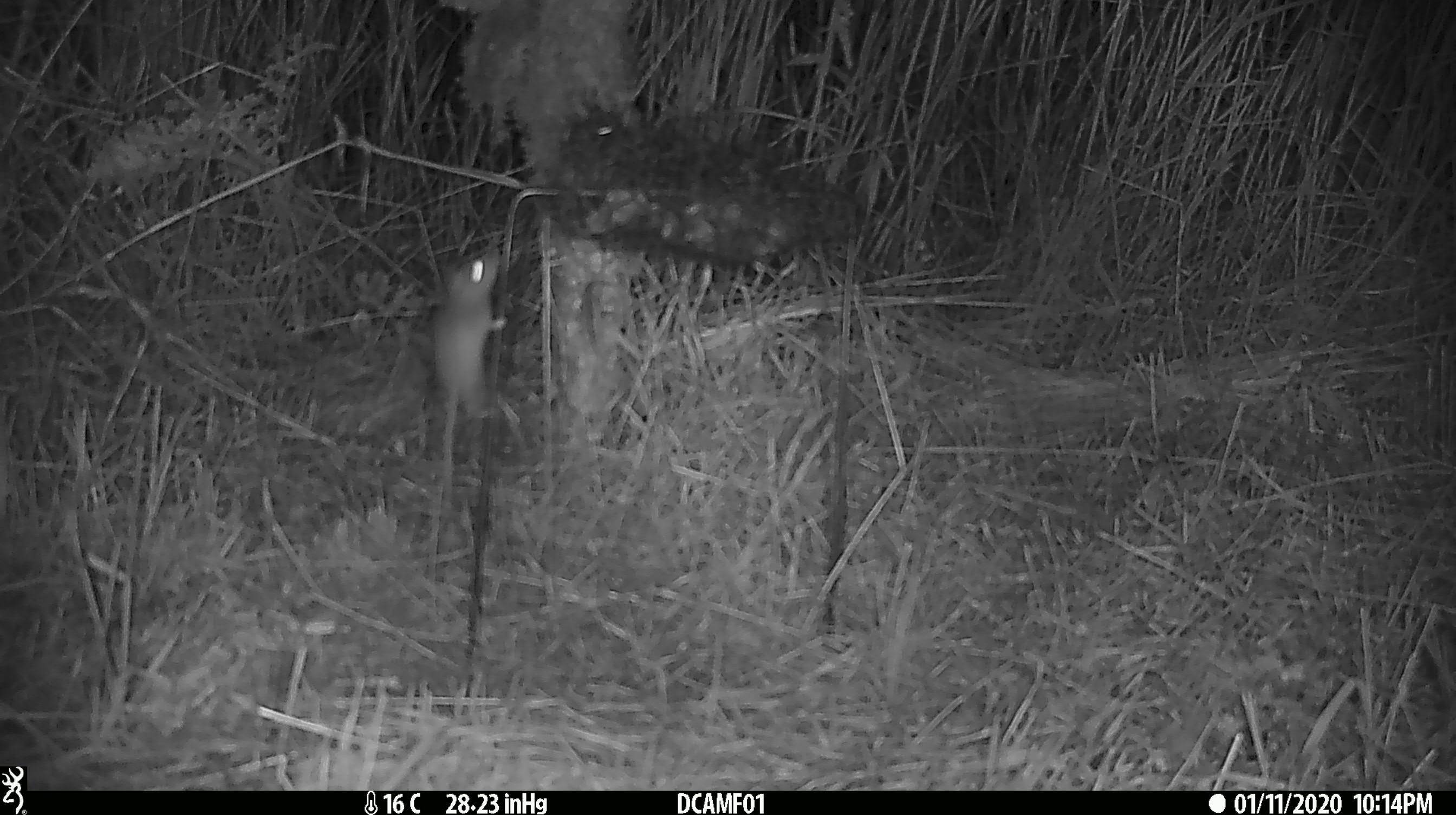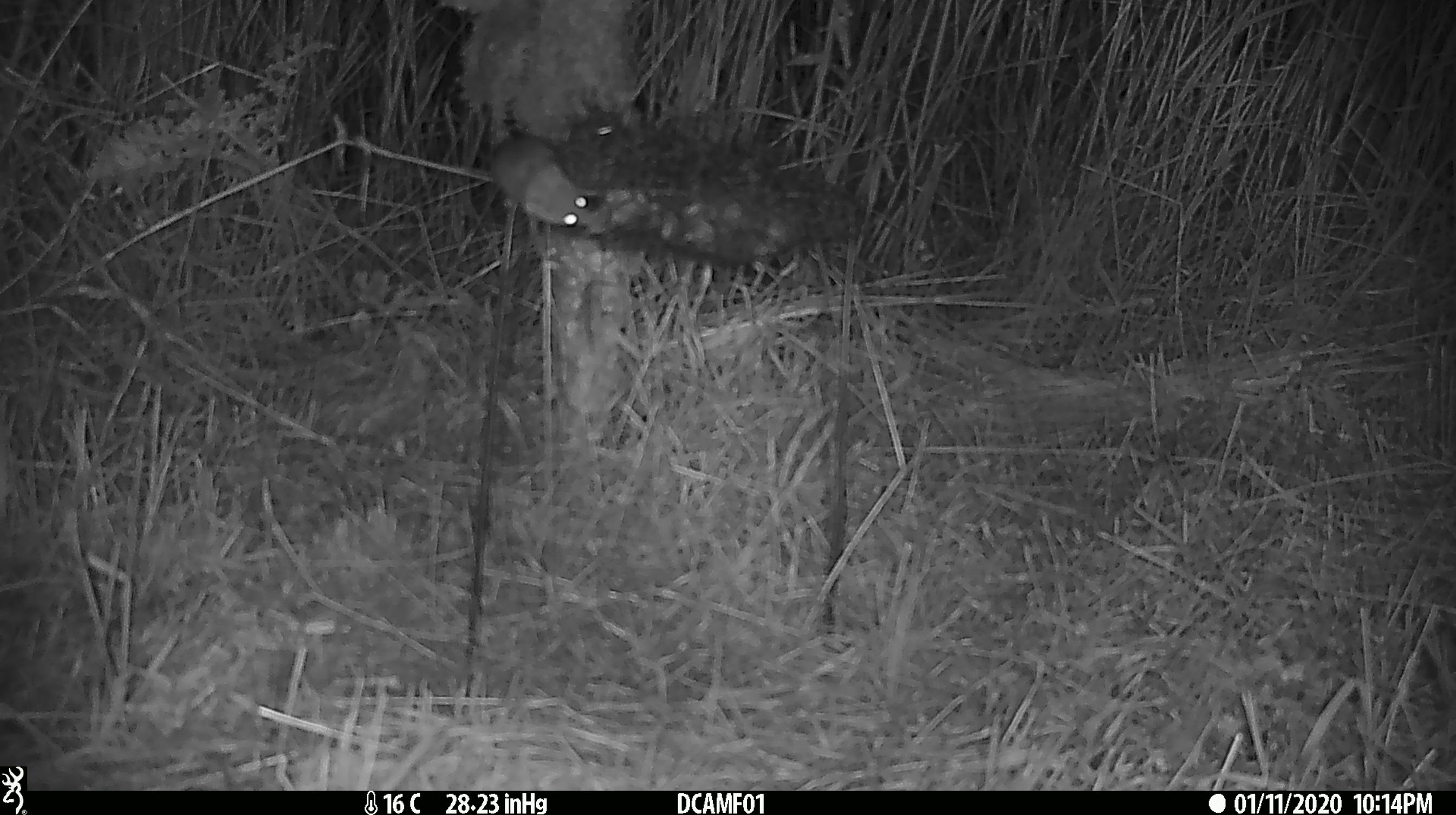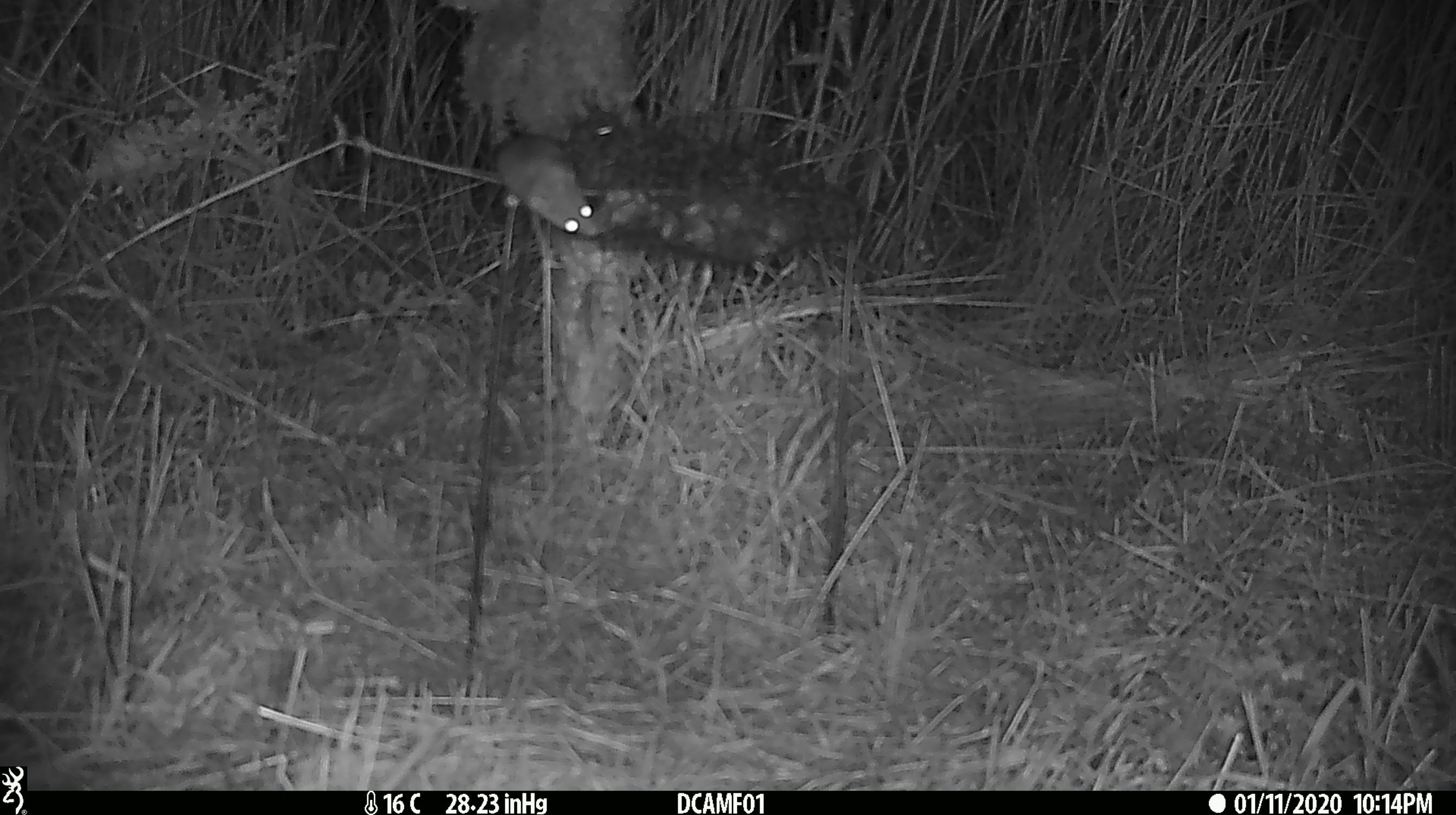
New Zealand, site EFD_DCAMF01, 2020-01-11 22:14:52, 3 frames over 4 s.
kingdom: Animalia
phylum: Chordata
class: Mammalia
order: Rodentia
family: Muridae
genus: Mus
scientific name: Mus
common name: mouse